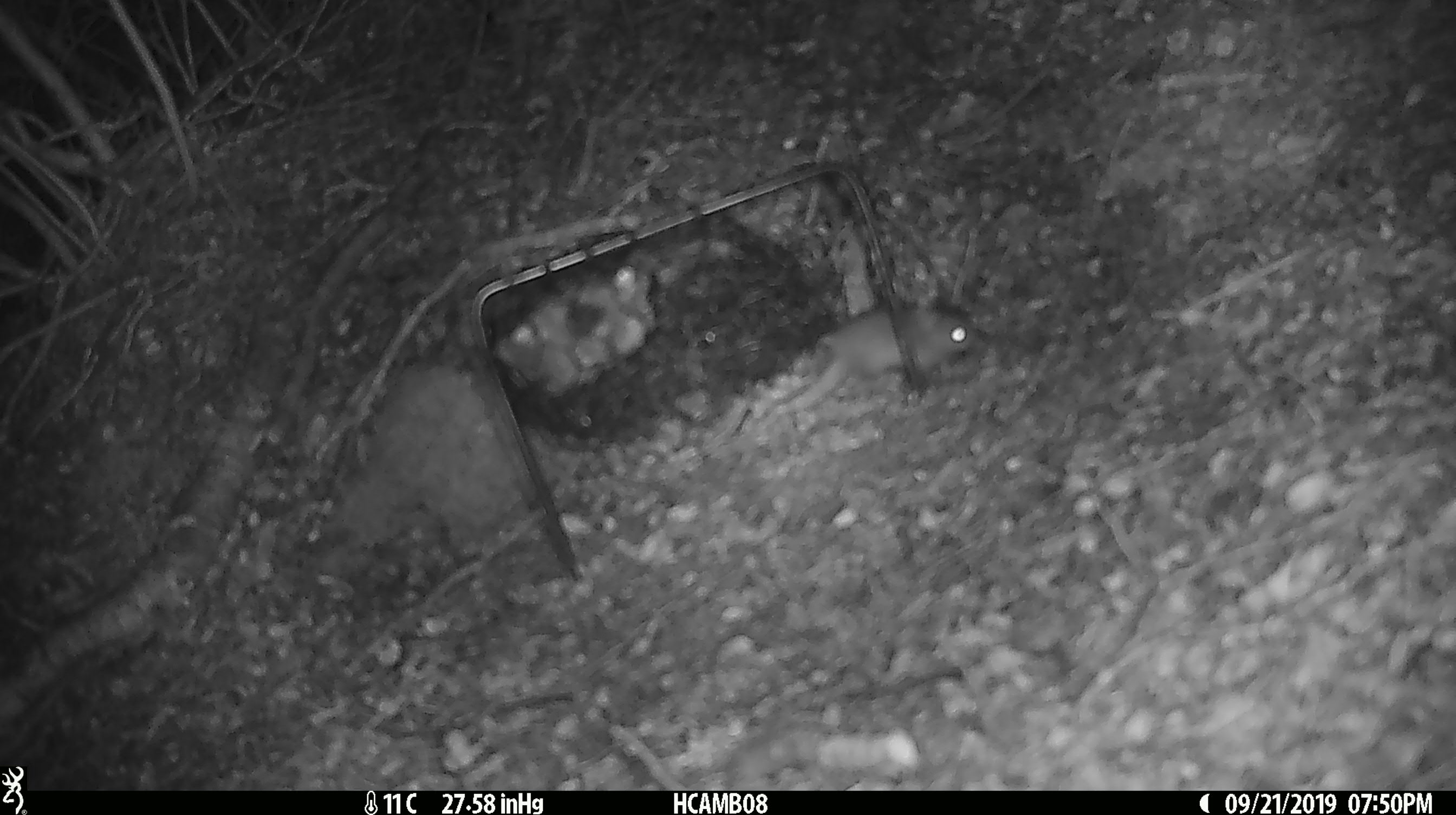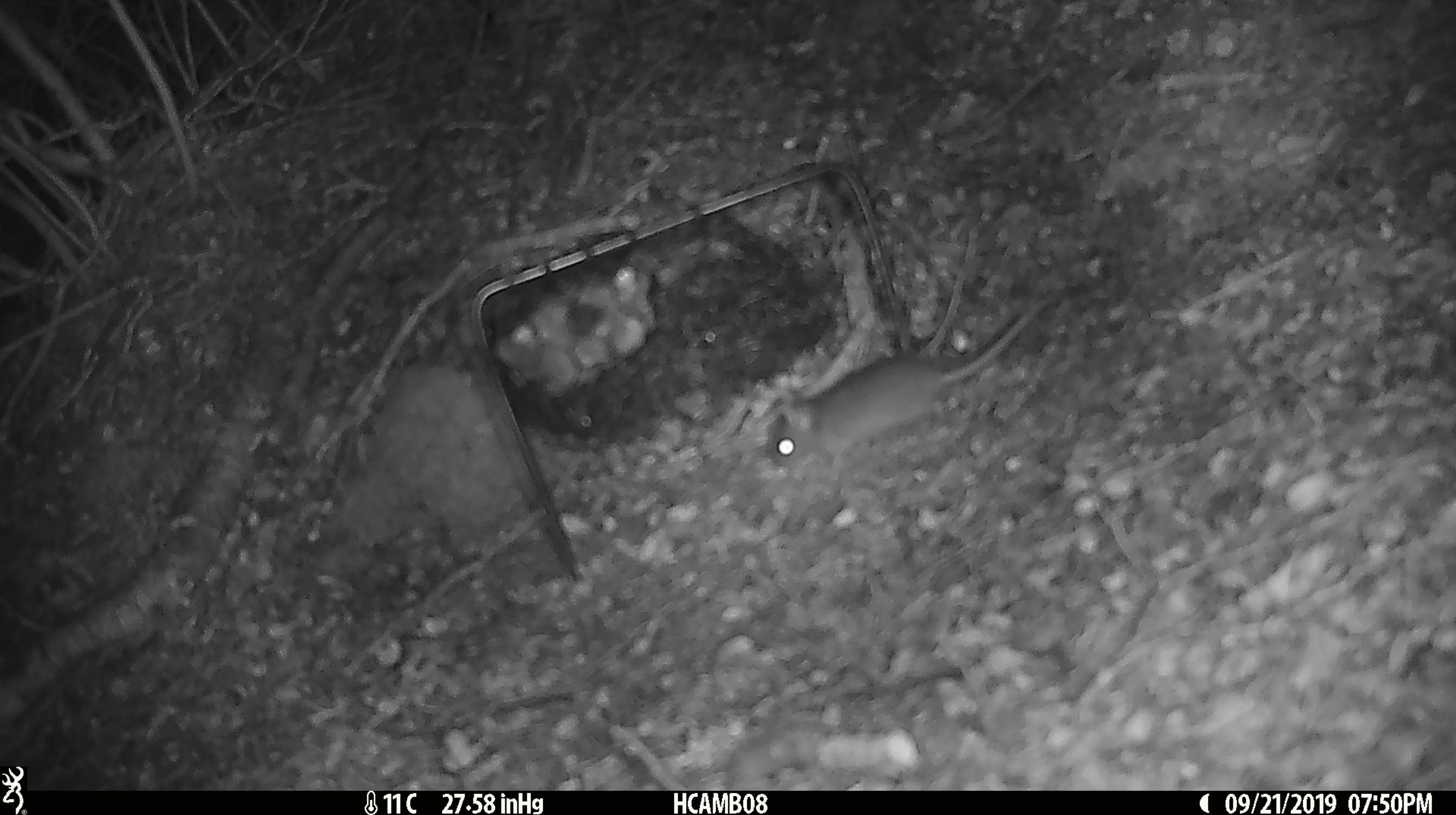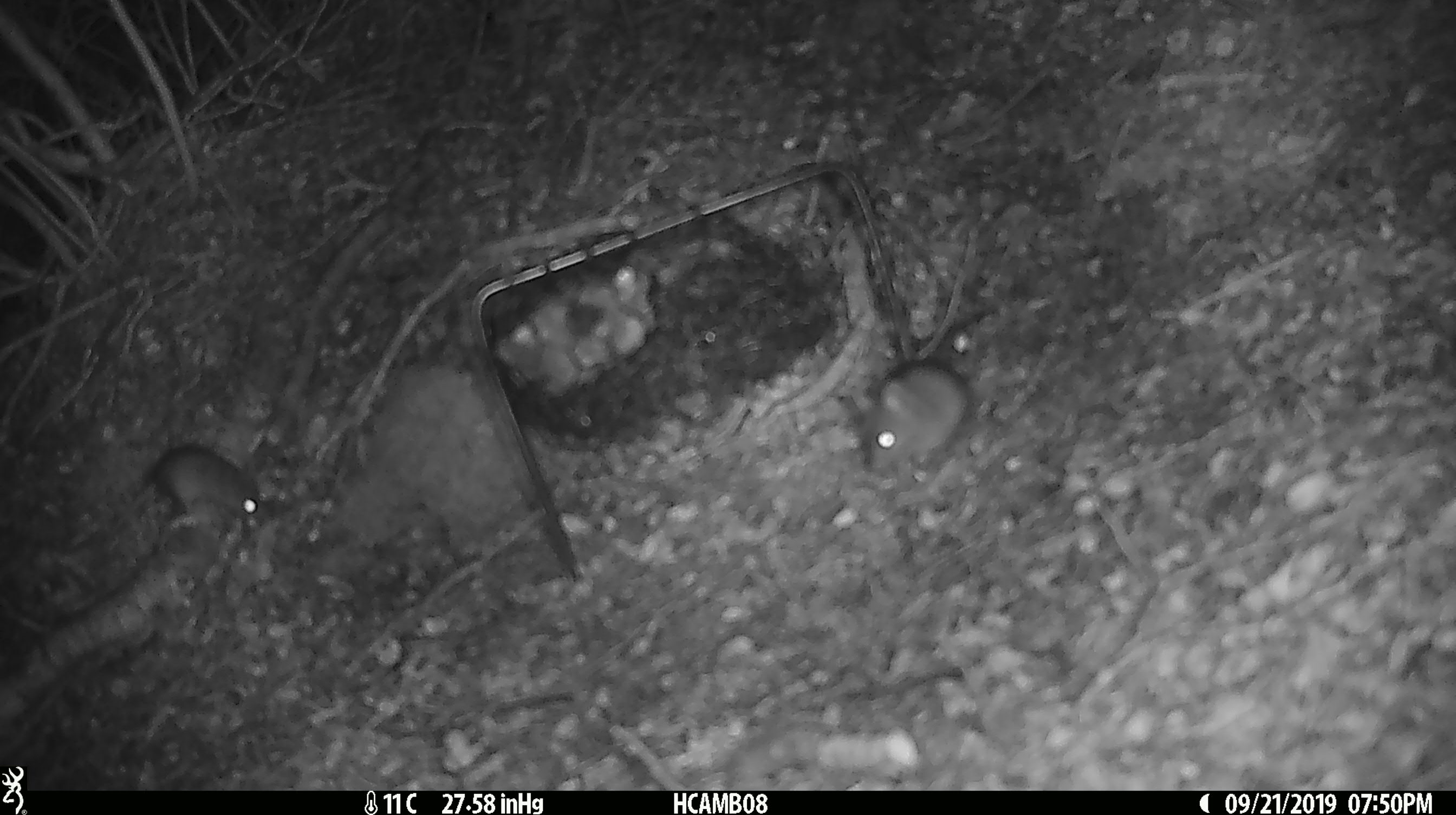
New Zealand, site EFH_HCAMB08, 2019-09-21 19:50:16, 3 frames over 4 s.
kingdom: Animalia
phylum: Chordata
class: Mammalia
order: Rodentia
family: Muridae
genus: Mus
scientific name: Mus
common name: mouse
Mouse (Mus).